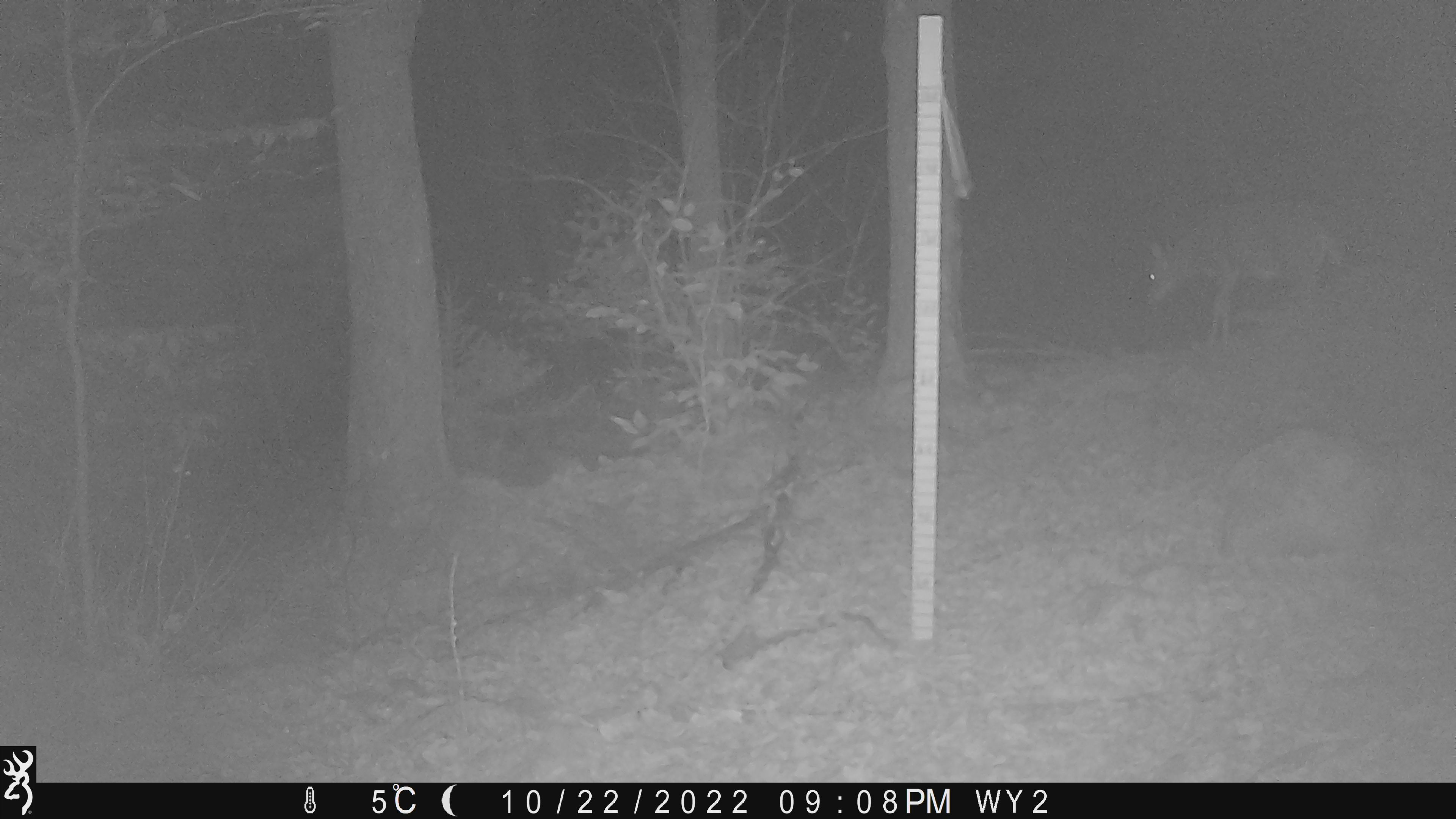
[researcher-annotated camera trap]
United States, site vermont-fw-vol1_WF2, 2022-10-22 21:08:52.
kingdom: Animalia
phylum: Chordata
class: Mammalia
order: Artiodactyla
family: Cervidae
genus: Odocoileus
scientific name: Odocoileus virginianus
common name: white-tailed deer